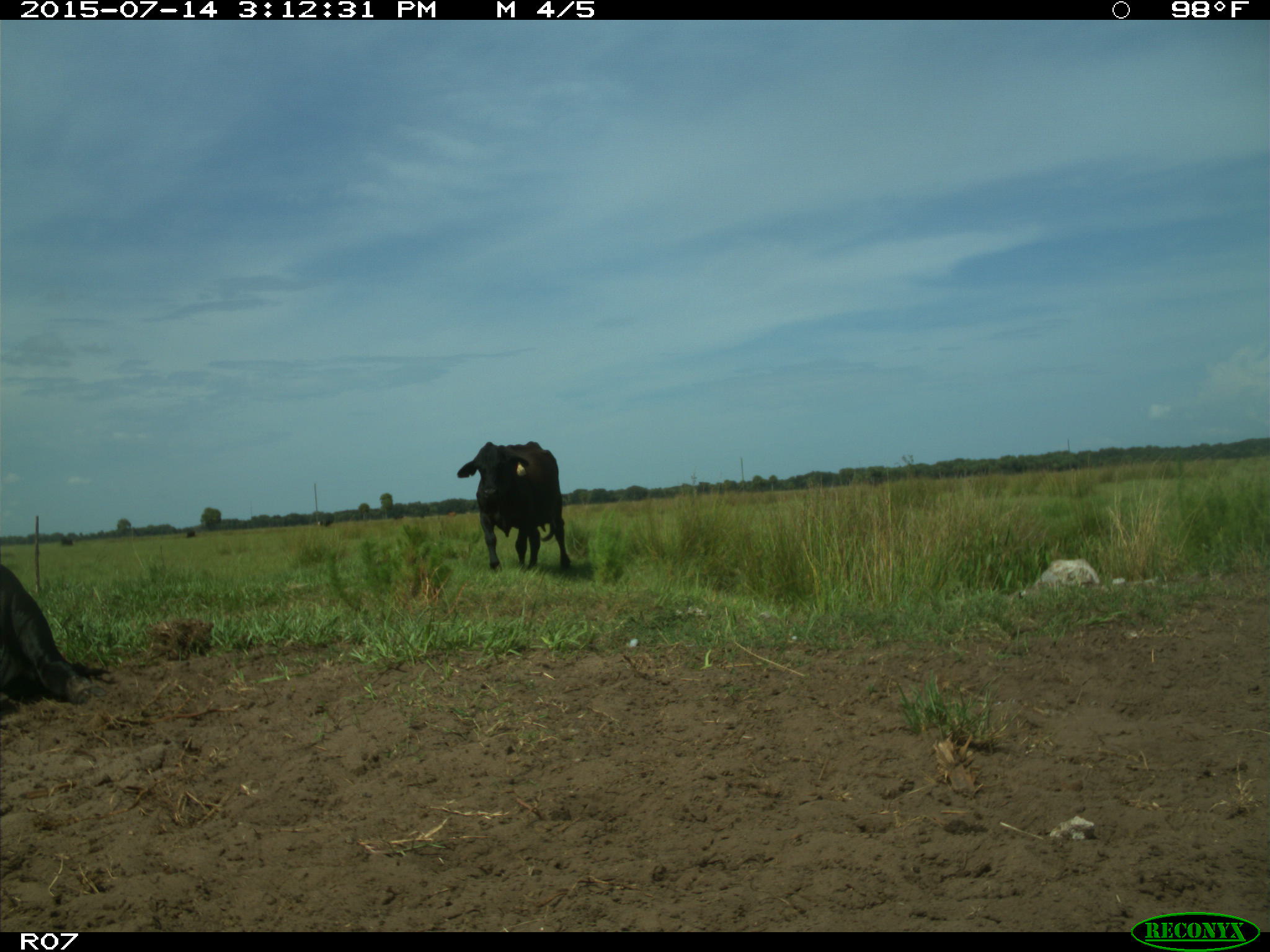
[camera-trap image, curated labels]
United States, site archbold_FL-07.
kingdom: Animalia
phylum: Chordata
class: Mammalia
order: Artiodactyla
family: Bovidae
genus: Bos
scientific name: Bos taurus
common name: domestic cow